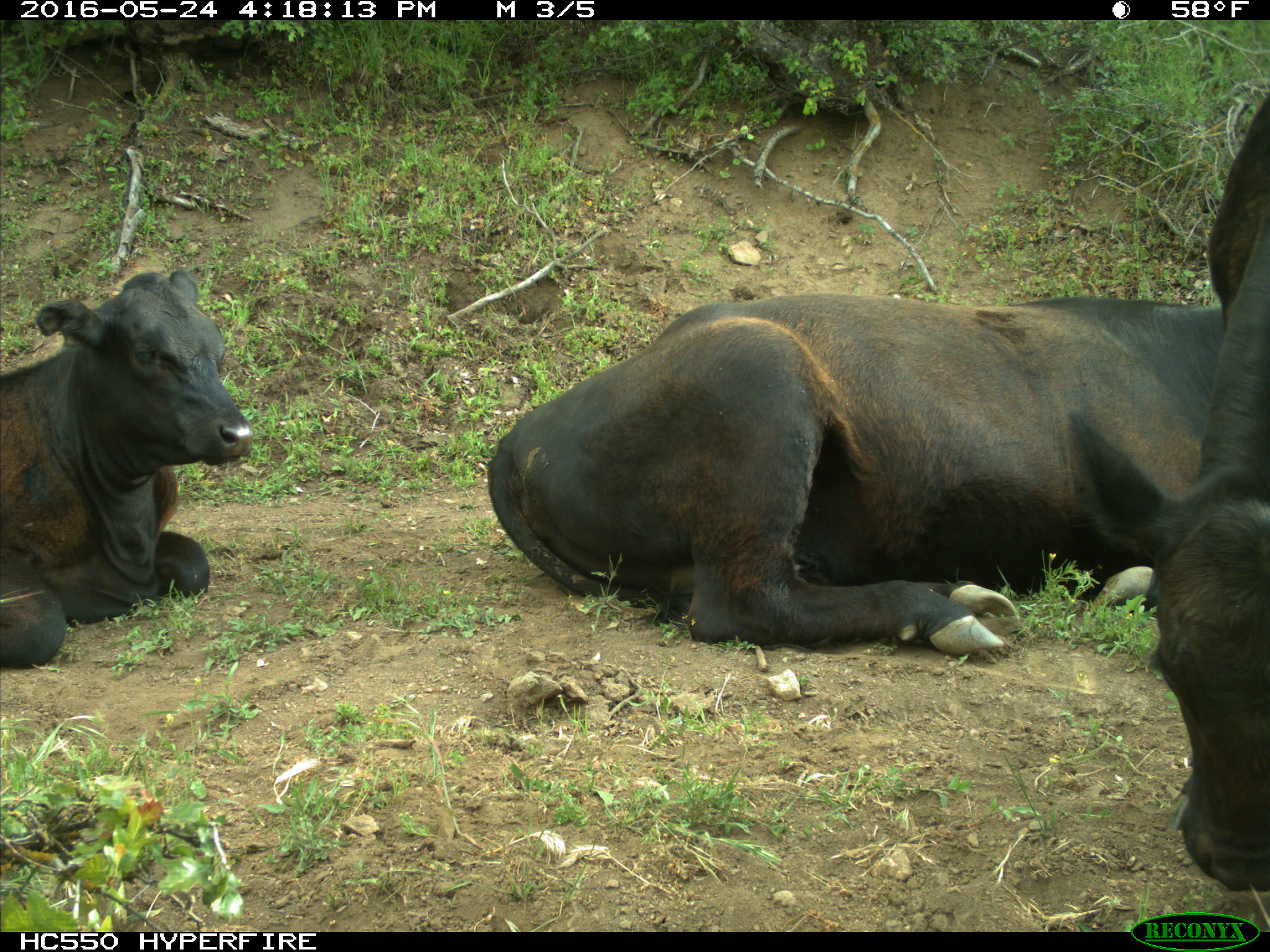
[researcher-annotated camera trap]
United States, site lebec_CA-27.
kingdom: Animalia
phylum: Chordata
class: Mammalia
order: Artiodactyla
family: Bovidae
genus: Bos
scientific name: Bos taurus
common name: domestic cow